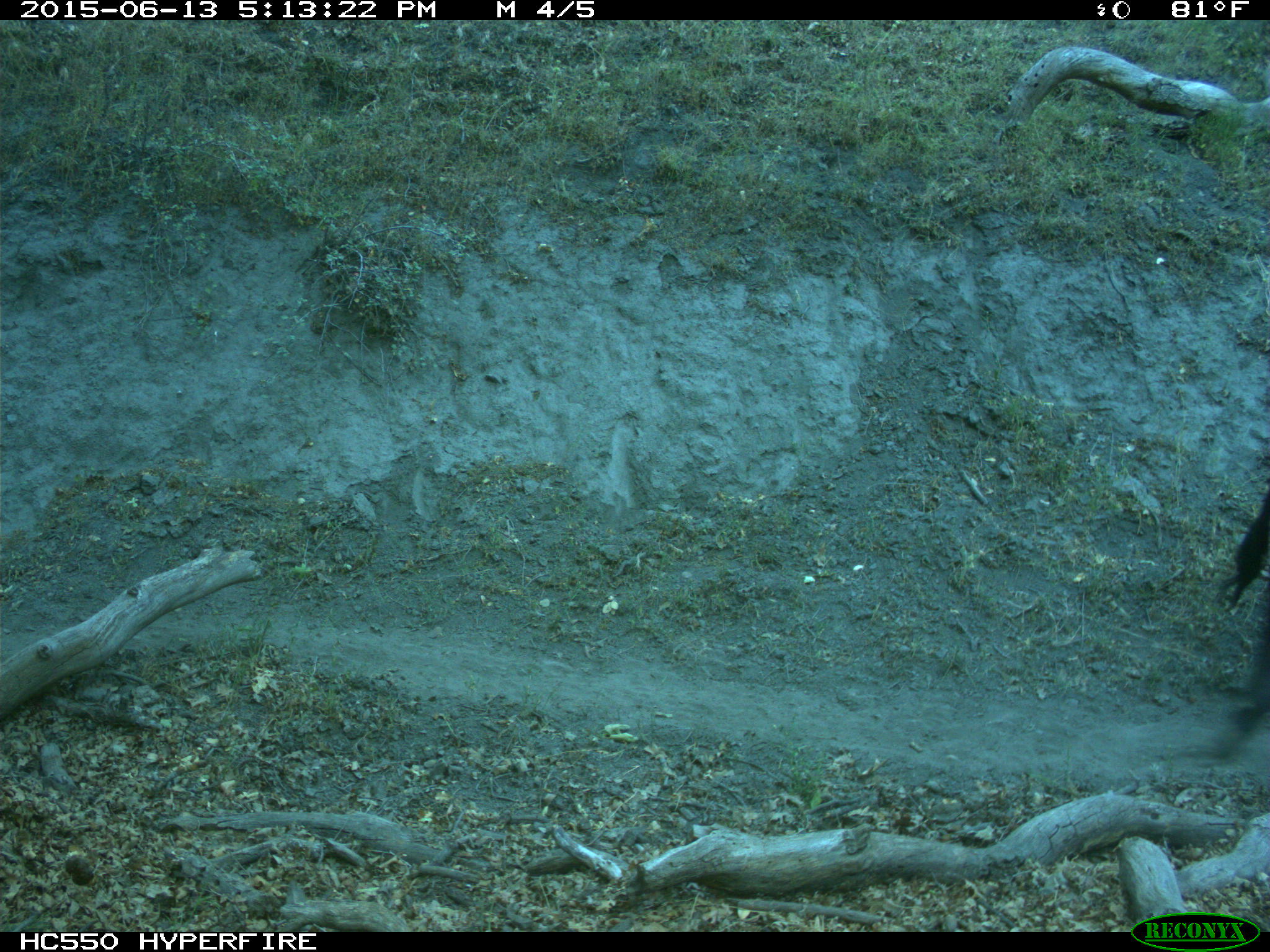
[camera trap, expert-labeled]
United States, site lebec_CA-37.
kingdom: Animalia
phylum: Chordata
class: Mammalia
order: Artiodactyla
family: Bovidae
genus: Bos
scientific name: Bos taurus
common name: domestic cow